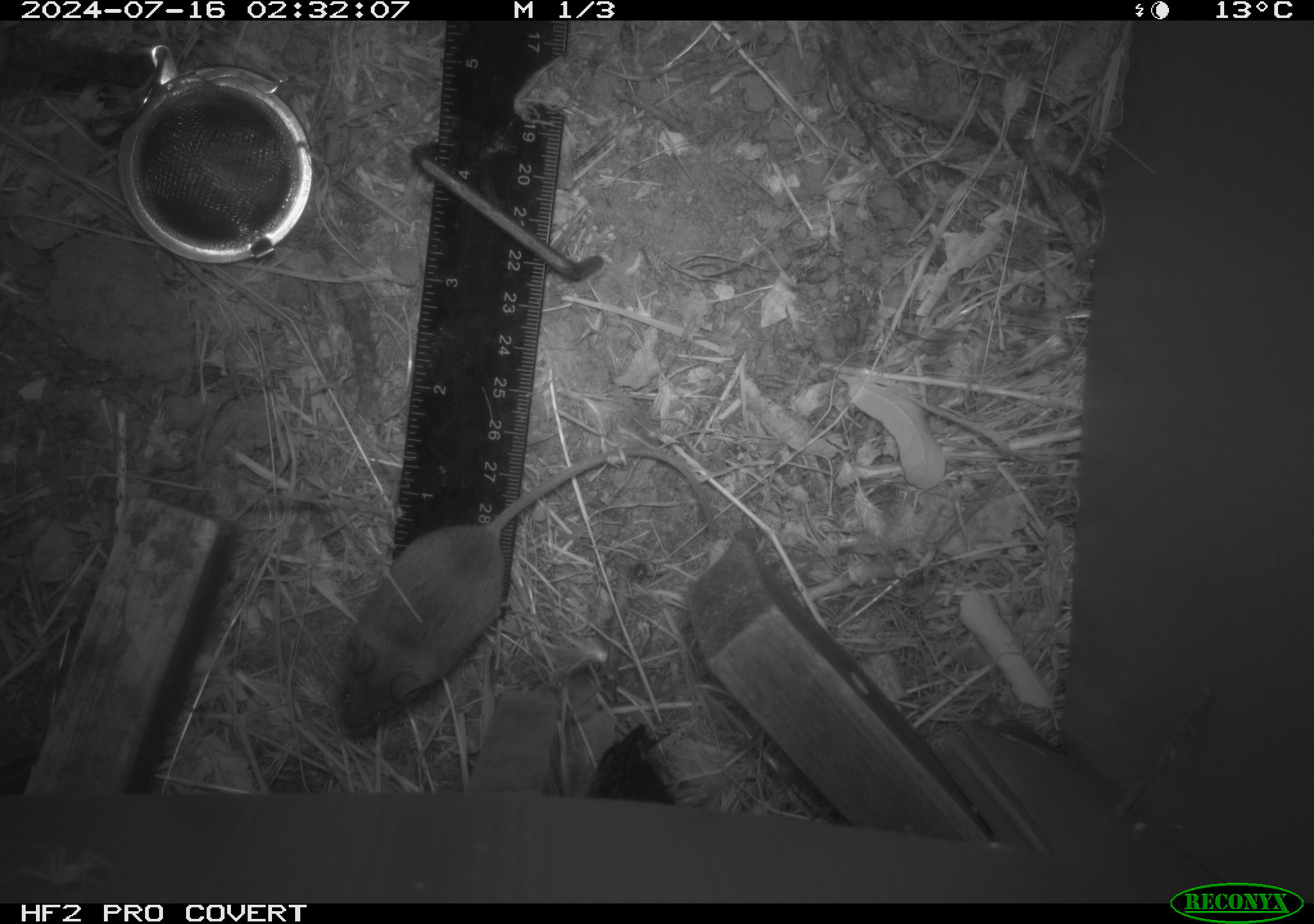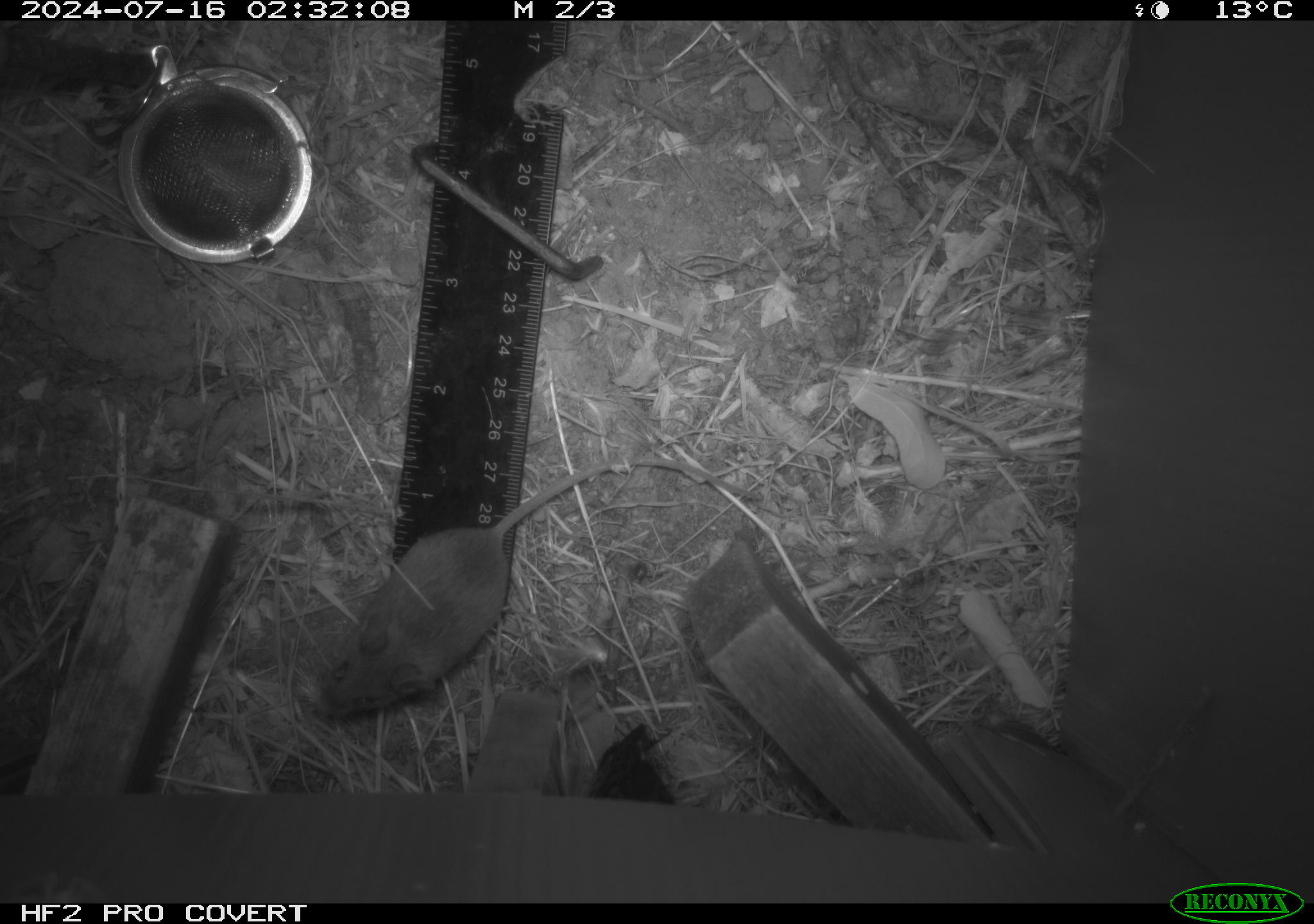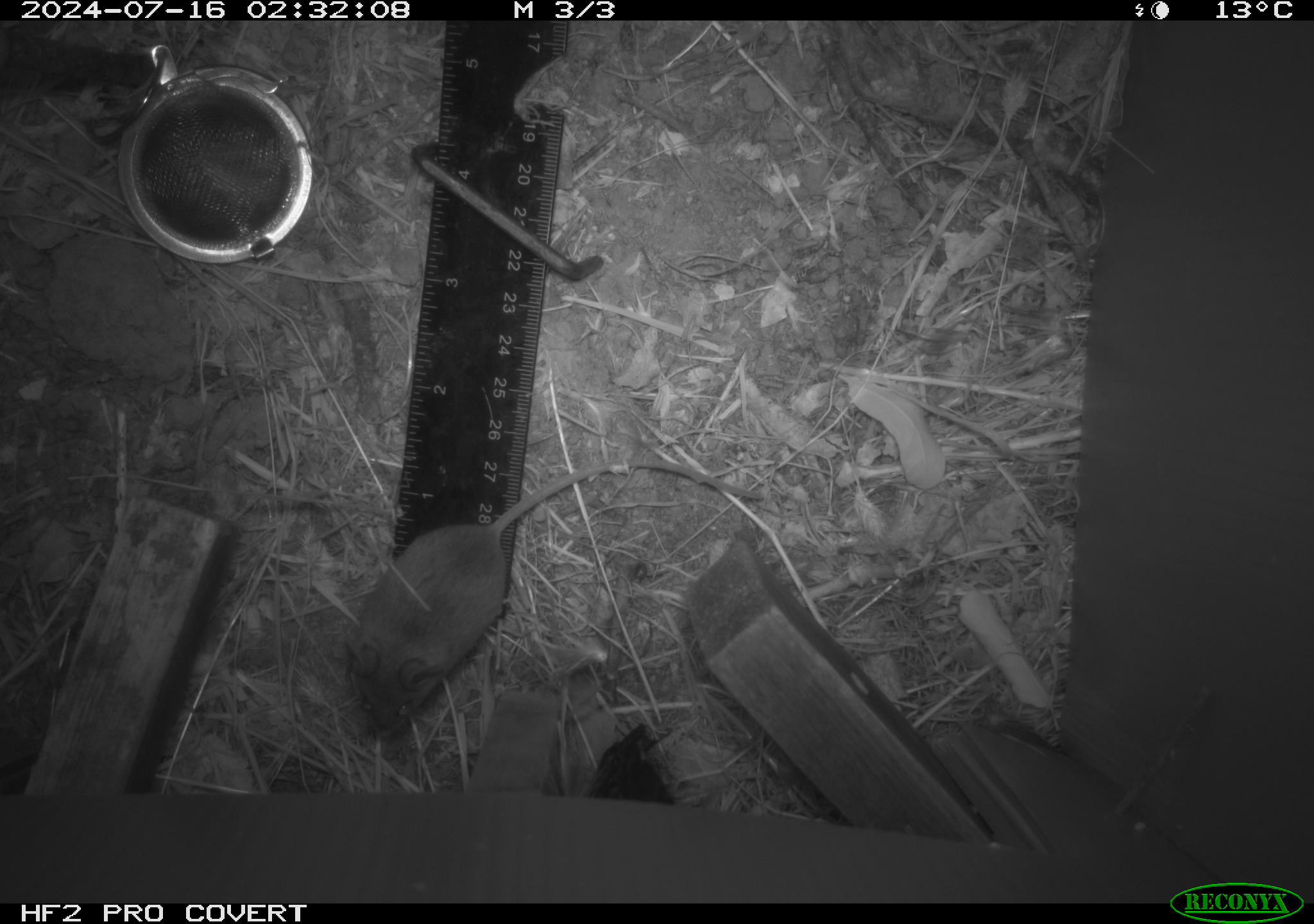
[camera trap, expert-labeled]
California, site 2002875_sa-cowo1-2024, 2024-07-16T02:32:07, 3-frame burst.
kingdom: Animalia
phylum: Chordata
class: Mammalia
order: Rodentia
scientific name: Rodentia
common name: mouse species